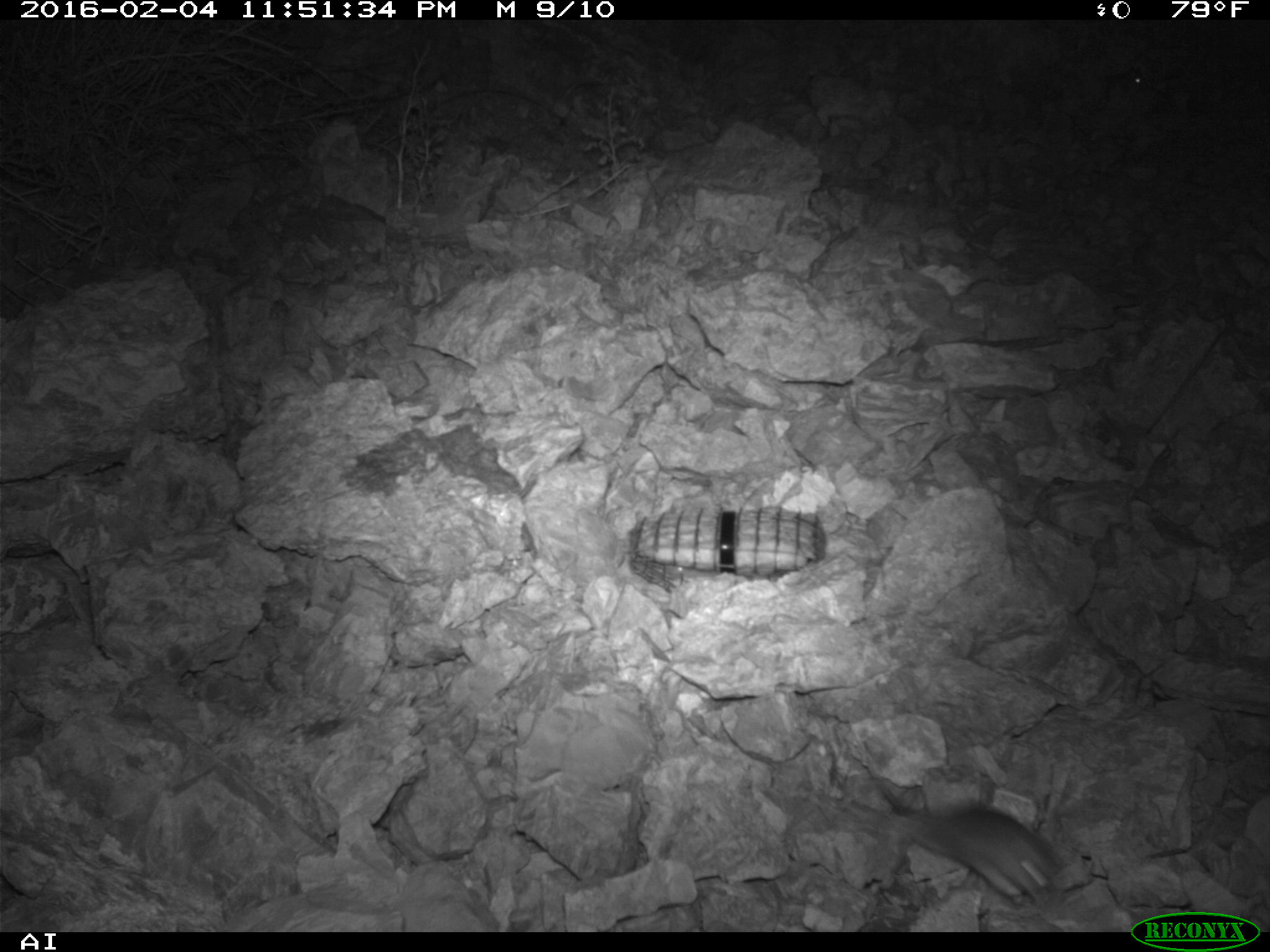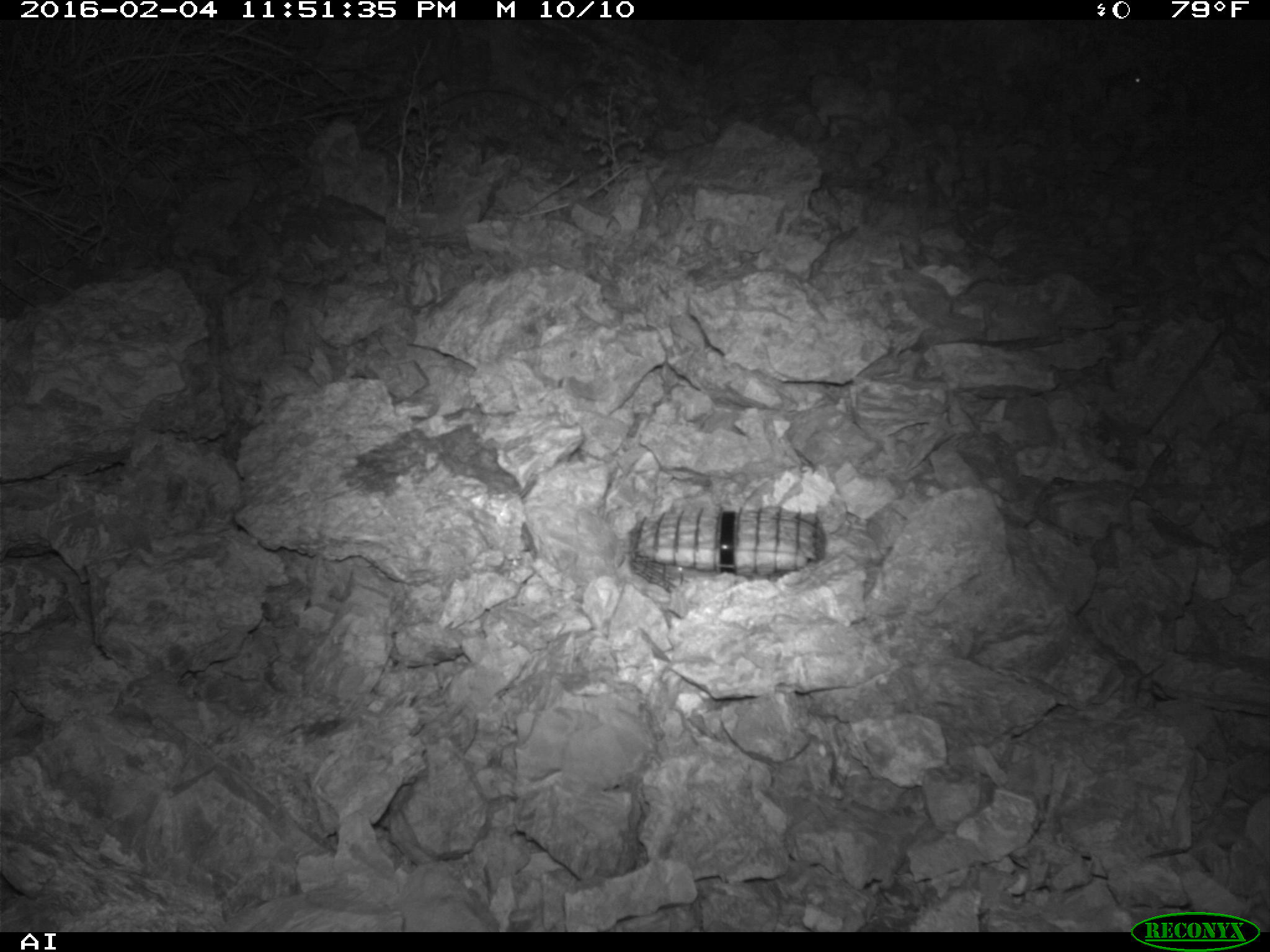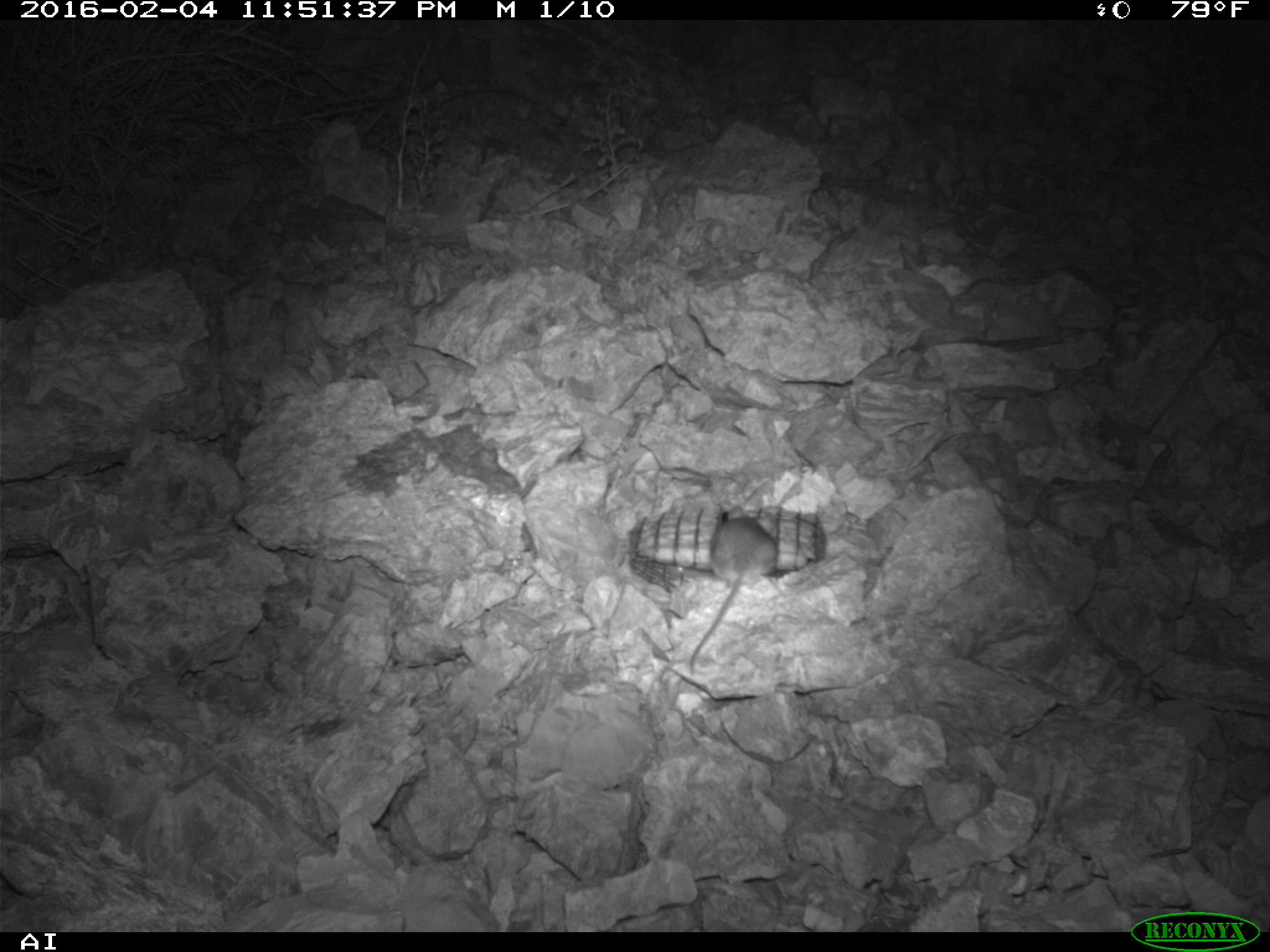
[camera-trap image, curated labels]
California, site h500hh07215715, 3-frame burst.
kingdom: Animalia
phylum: Chordata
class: Mammalia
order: Rodentia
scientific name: Rodentia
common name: rodent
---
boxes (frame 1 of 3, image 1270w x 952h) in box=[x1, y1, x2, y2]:
rodent: box=[876, 779, 1062, 904]; box=[1104, 66, 1146, 104]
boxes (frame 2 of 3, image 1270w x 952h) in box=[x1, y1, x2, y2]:
rodent: box=[1107, 71, 1142, 86]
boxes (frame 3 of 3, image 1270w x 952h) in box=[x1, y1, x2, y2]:
rodent: box=[689, 505, 778, 673]